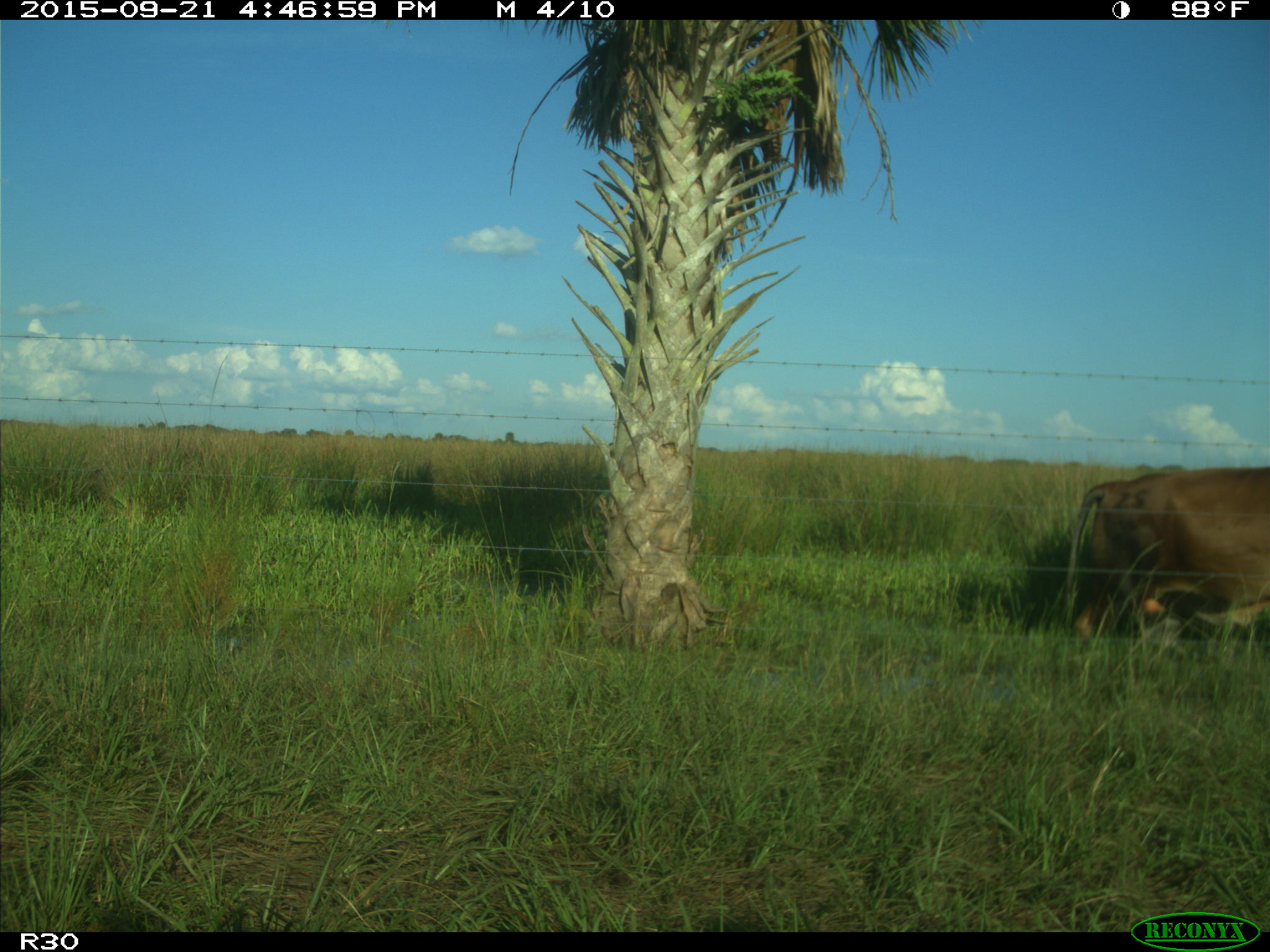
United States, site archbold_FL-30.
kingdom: Animalia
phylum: Chordata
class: Mammalia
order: Artiodactyla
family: Bovidae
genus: Bos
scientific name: Bos taurus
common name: domestic cow